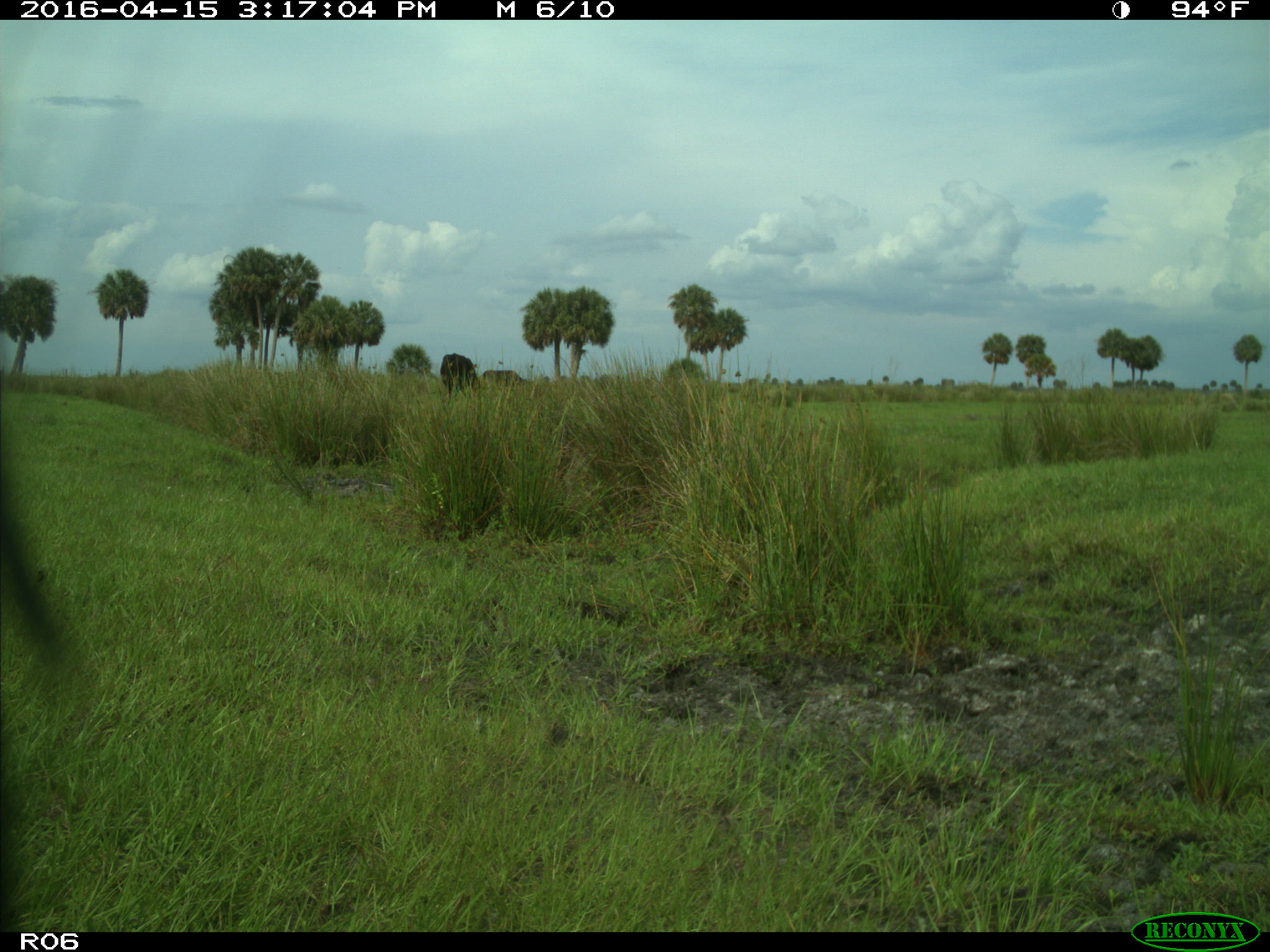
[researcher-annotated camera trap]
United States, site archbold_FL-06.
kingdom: Animalia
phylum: Chordata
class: Mammalia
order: Artiodactyla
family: Bovidae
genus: Bos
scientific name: Bos taurus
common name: domestic cow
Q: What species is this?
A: Bos taurus (domestic cow).